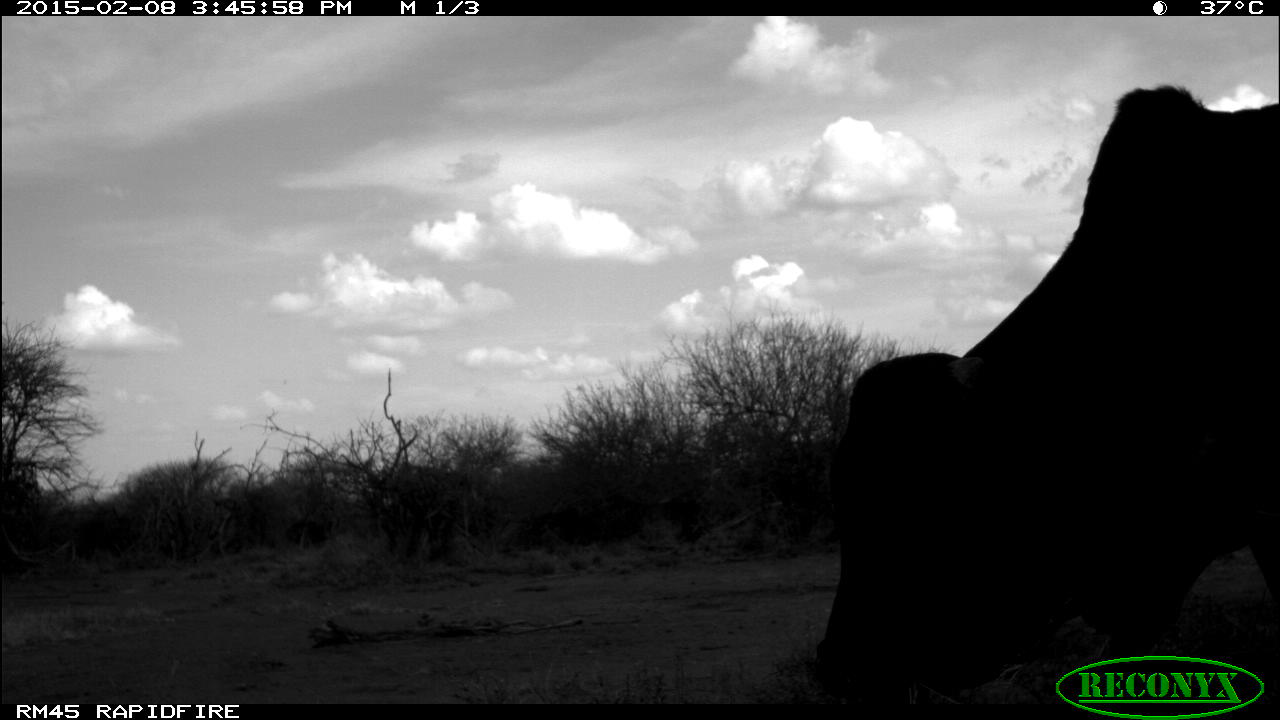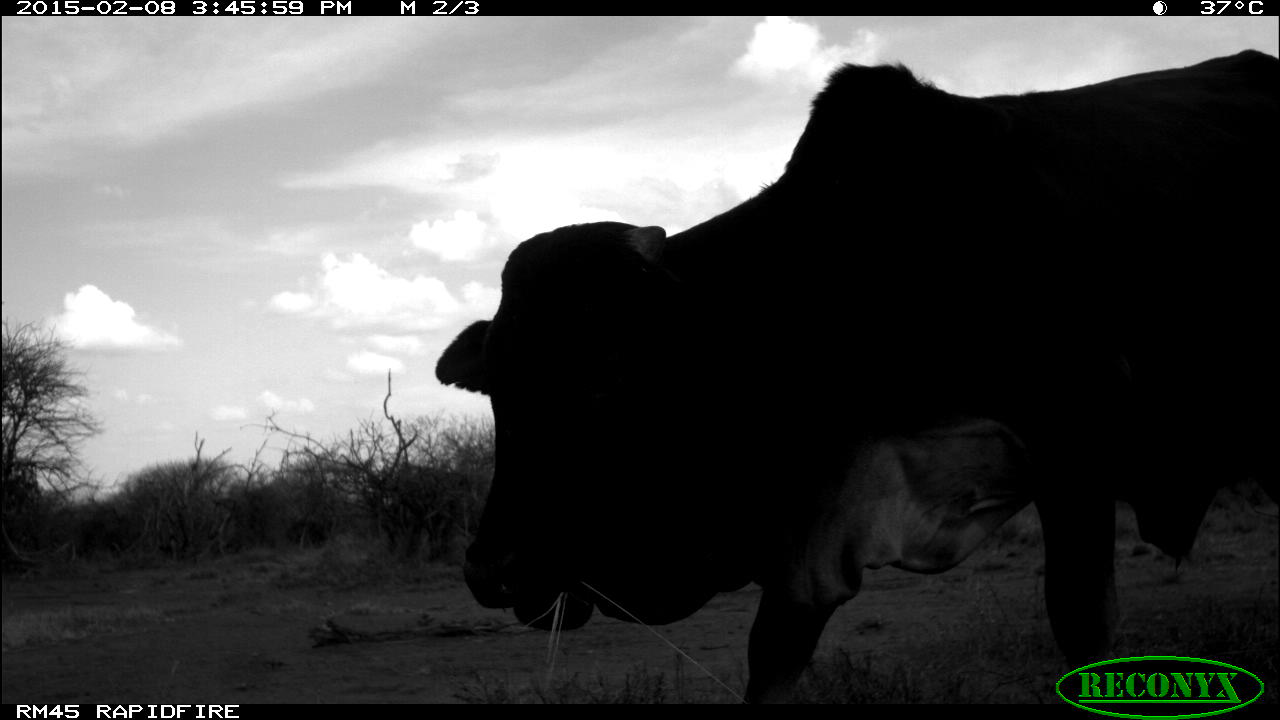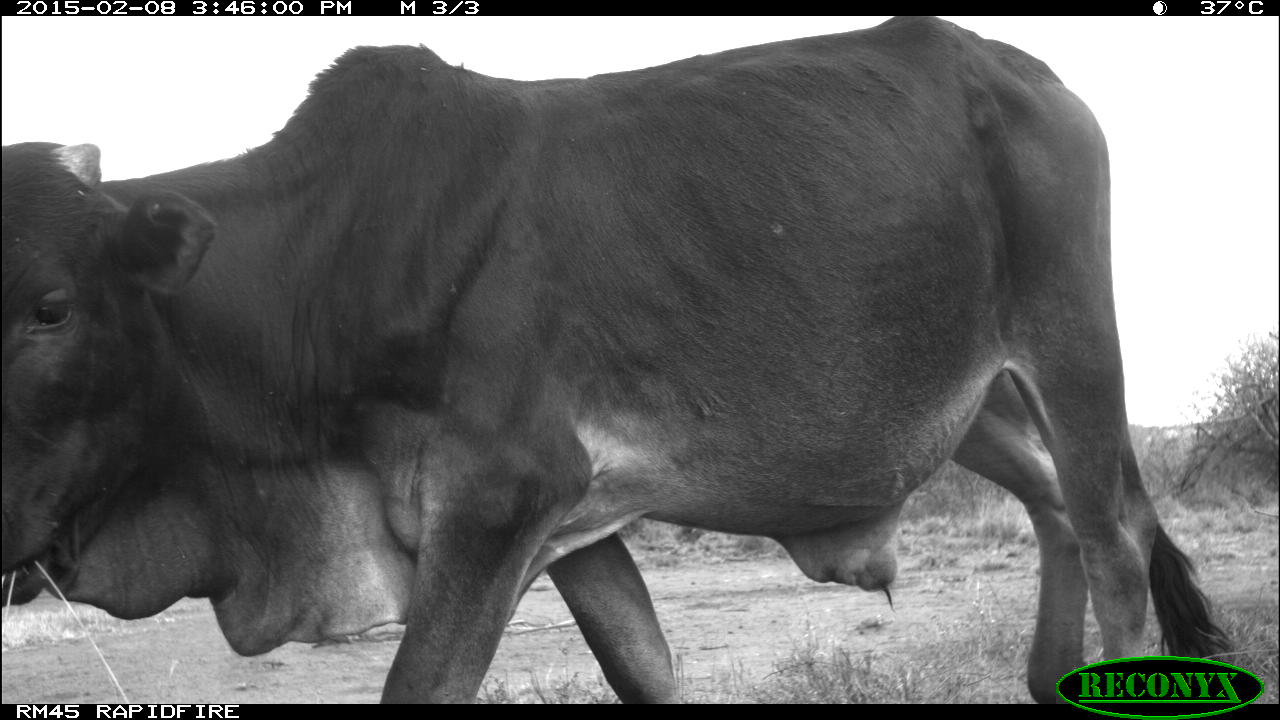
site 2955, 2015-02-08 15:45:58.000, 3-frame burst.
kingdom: Animalia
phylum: Chordata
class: Mammalia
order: Artiodactyla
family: Bovidae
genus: Bos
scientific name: Bos taurus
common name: domestic cattle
Bos taurus (domestic cattle), count 5.